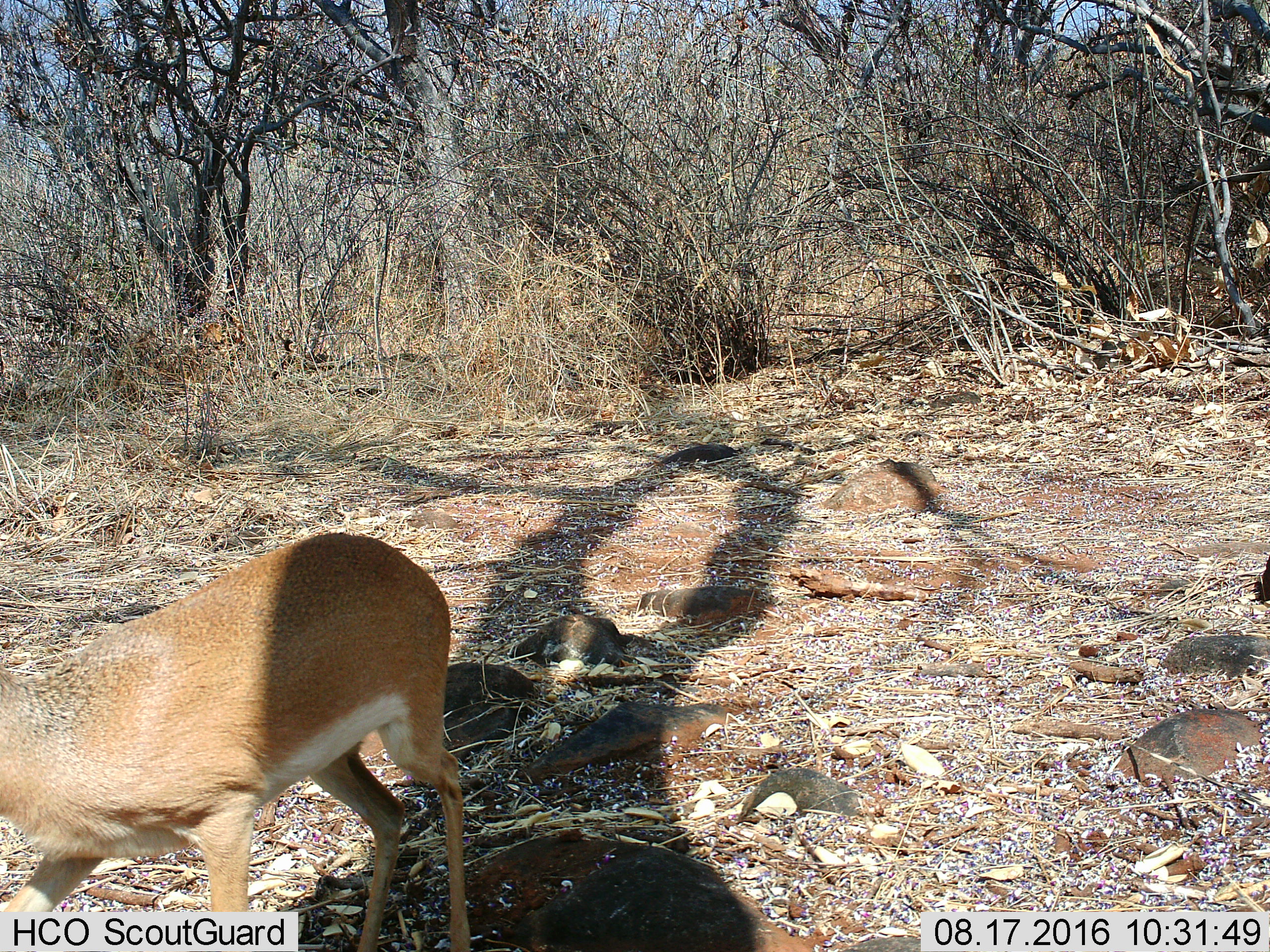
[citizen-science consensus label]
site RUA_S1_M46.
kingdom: Animalia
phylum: Chordata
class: Mammalia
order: Artiodactyla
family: Bovidae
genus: Madoqua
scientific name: Madoqua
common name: dik-dik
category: dikdik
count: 1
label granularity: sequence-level